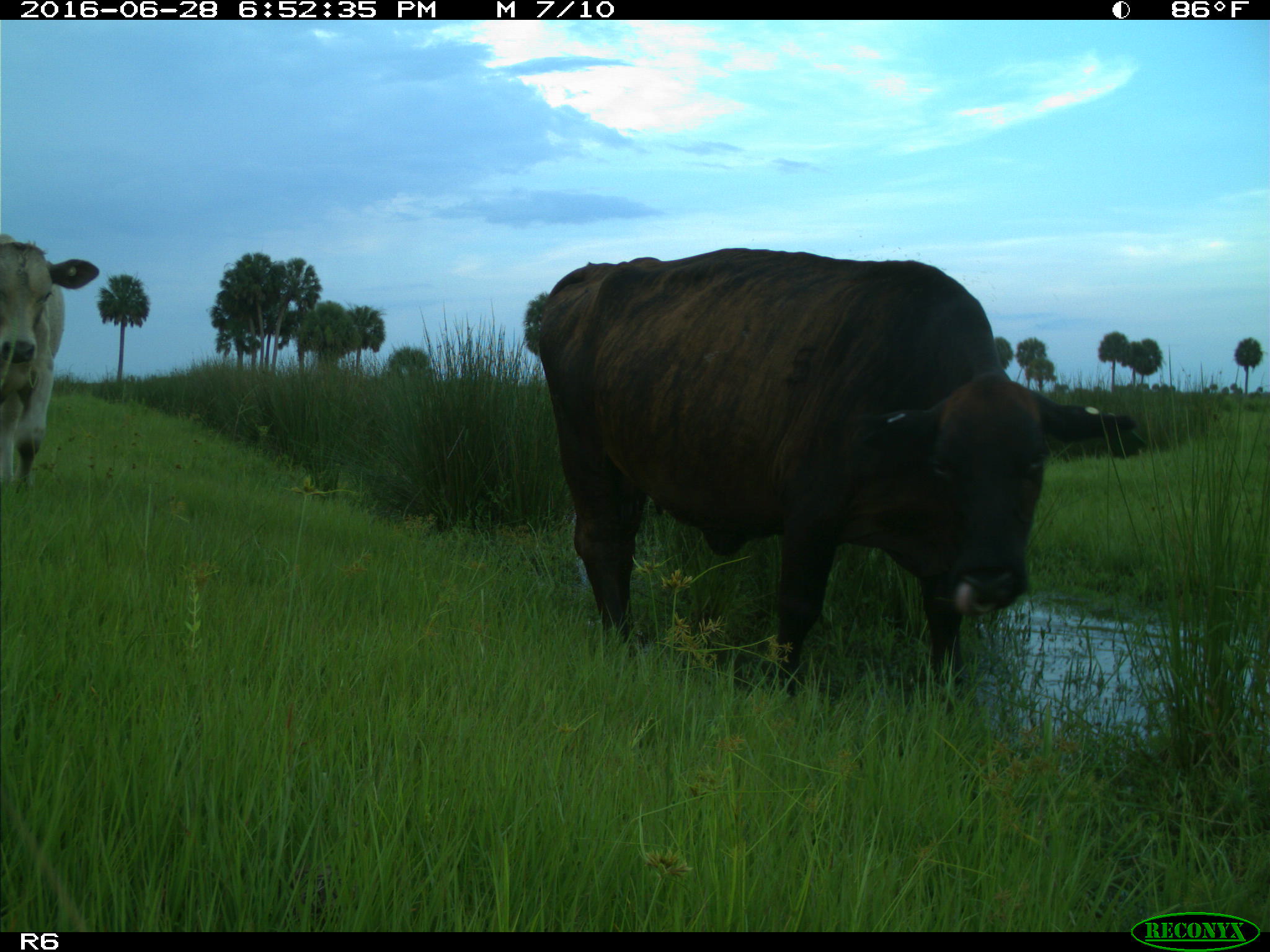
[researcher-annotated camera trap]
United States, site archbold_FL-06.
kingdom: Animalia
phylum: Chordata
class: Mammalia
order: Artiodactyla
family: Bovidae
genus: Bos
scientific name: Bos taurus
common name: domestic cow